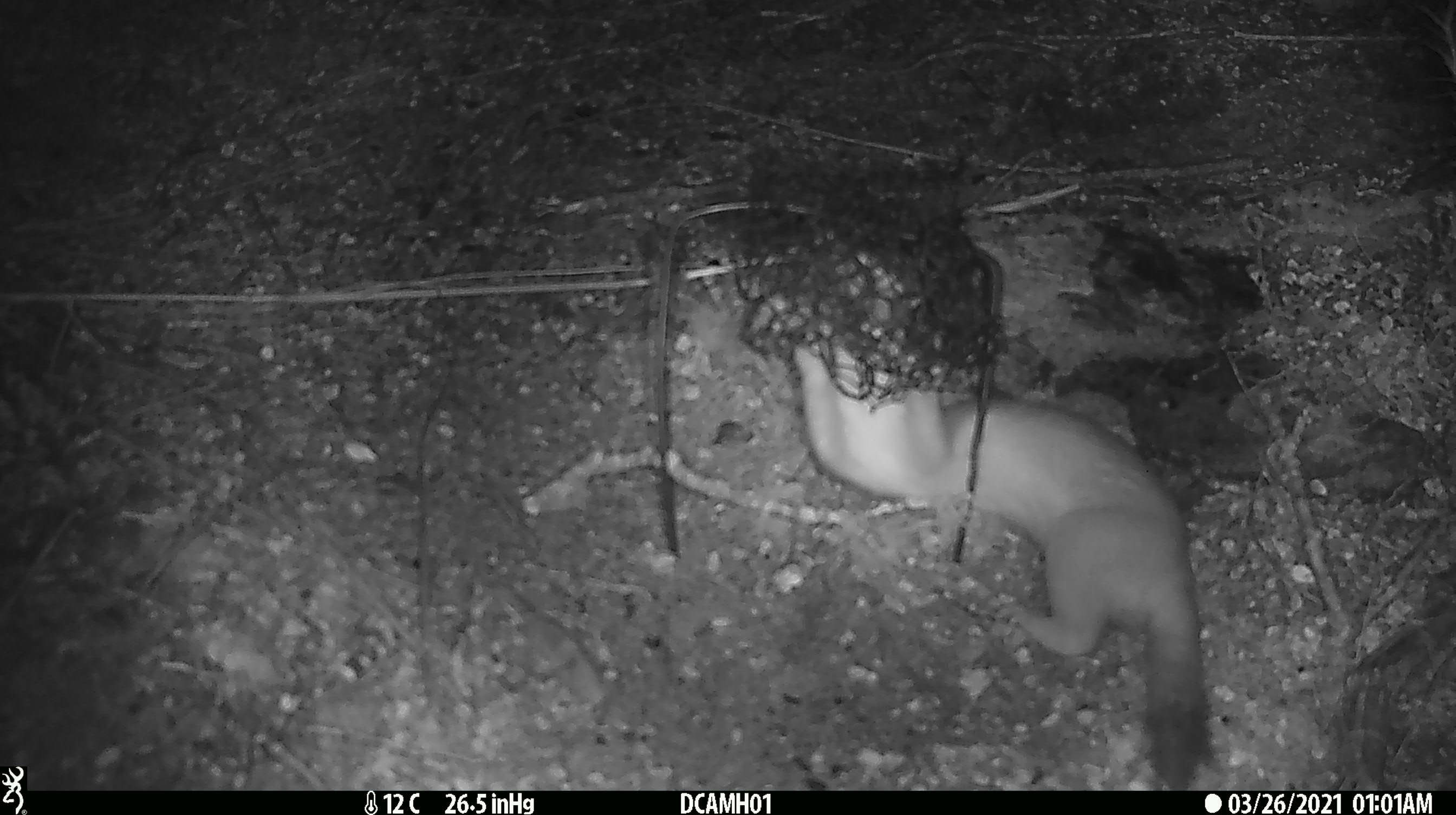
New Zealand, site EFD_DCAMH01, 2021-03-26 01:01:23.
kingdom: Animalia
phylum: Chordata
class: Mammalia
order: Carnivora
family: Mustelidae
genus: Mustela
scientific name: Mustela erminea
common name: stoat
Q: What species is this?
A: Stoat (Mustela erminea).